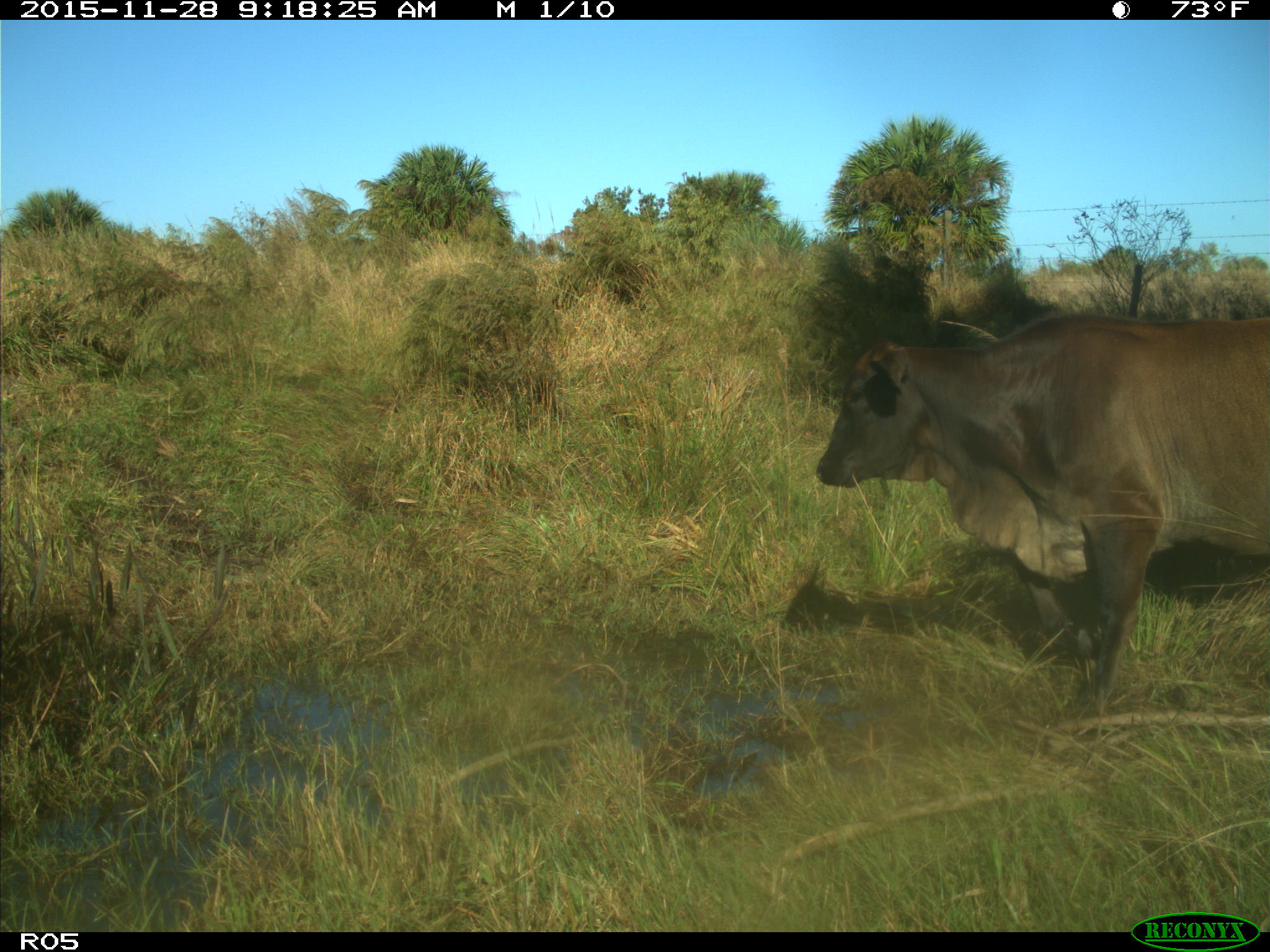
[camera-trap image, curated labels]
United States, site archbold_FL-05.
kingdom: Animalia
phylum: Chordata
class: Mammalia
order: Artiodactyla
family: Bovidae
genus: Bos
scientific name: Bos taurus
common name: domestic cow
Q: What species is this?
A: Bos taurus (domestic cow).